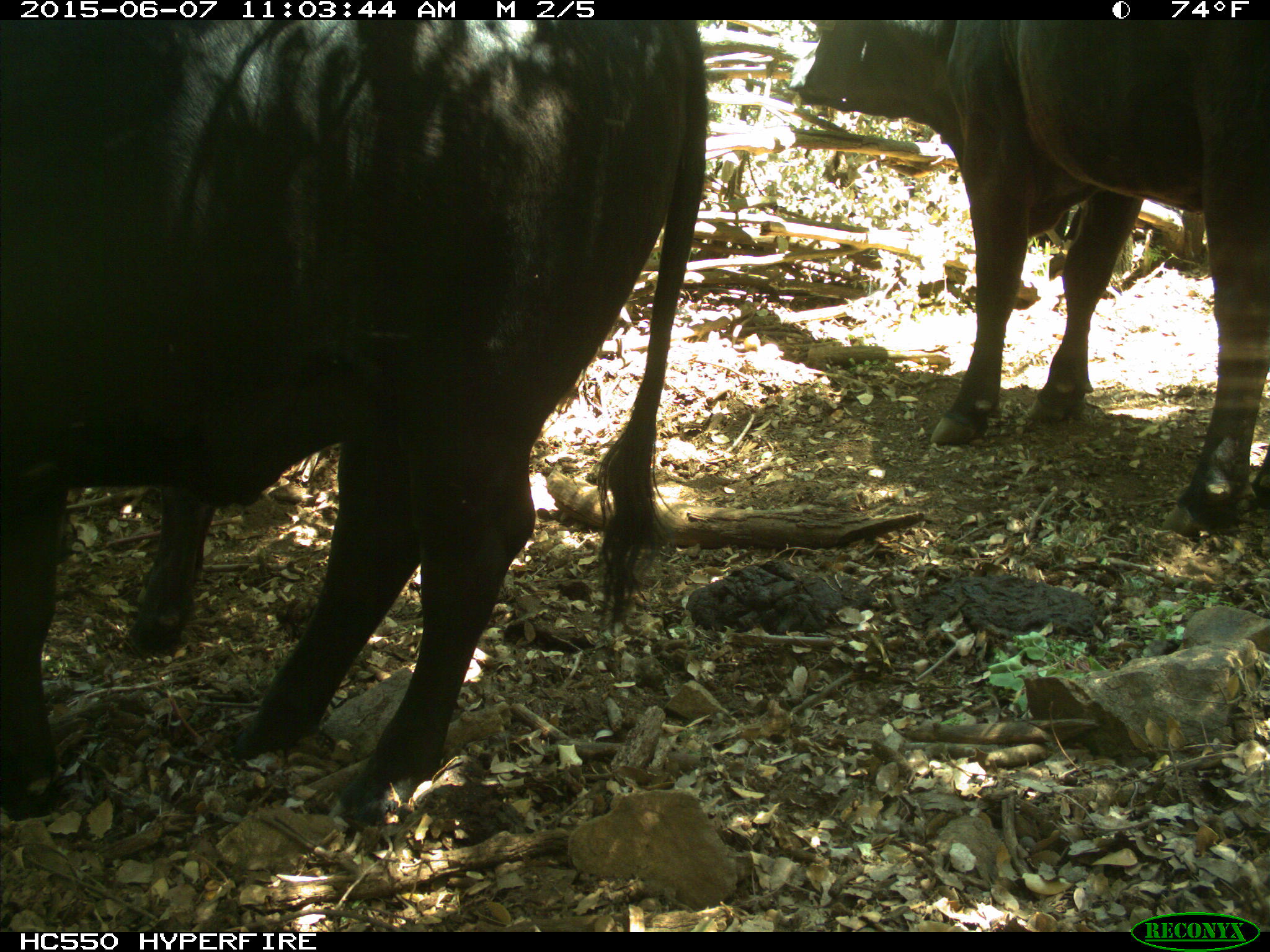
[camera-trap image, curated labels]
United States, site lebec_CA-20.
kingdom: Animalia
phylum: Chordata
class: Mammalia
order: Artiodactyla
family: Bovidae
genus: Bos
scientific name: Bos taurus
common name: domestic cow